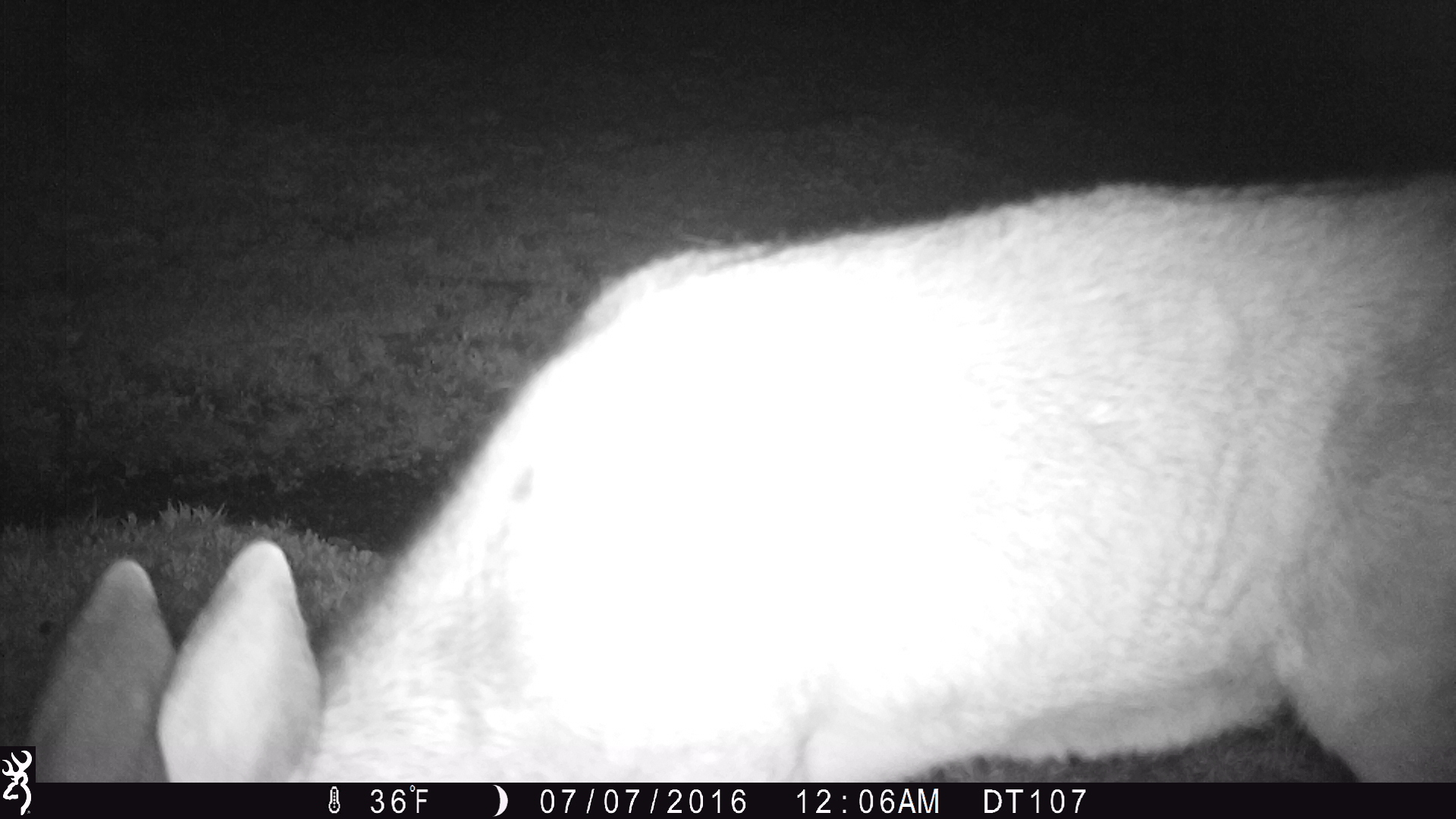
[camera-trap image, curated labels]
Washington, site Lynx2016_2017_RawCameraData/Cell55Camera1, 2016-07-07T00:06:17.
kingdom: Animalia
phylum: Chordata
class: Mammalia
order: Artiodactyla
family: Cervidae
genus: Odocoileus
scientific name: Odocoileus hemionus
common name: mule deer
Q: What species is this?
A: Odocoileus hemionus (mule deer).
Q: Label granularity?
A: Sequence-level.